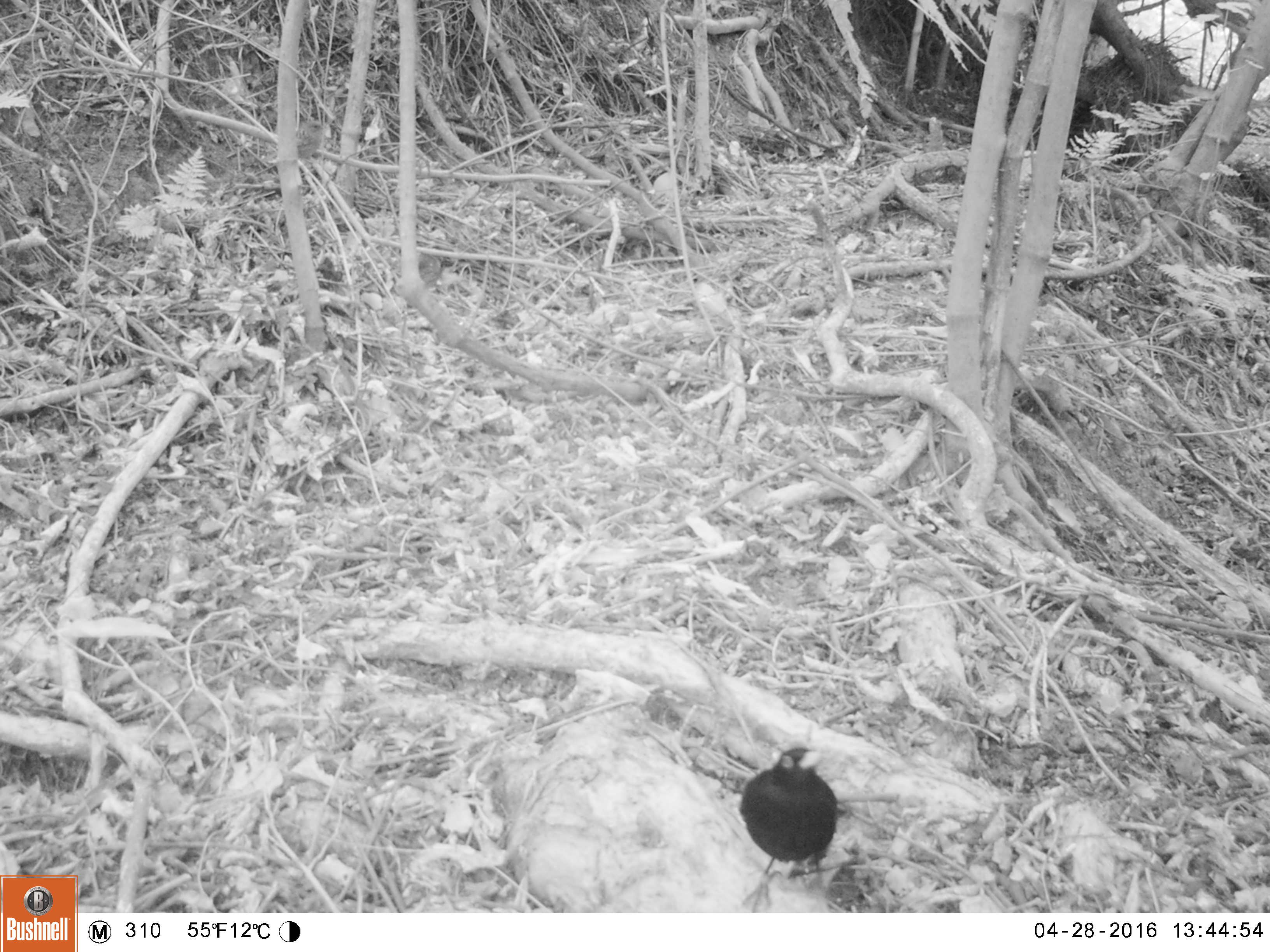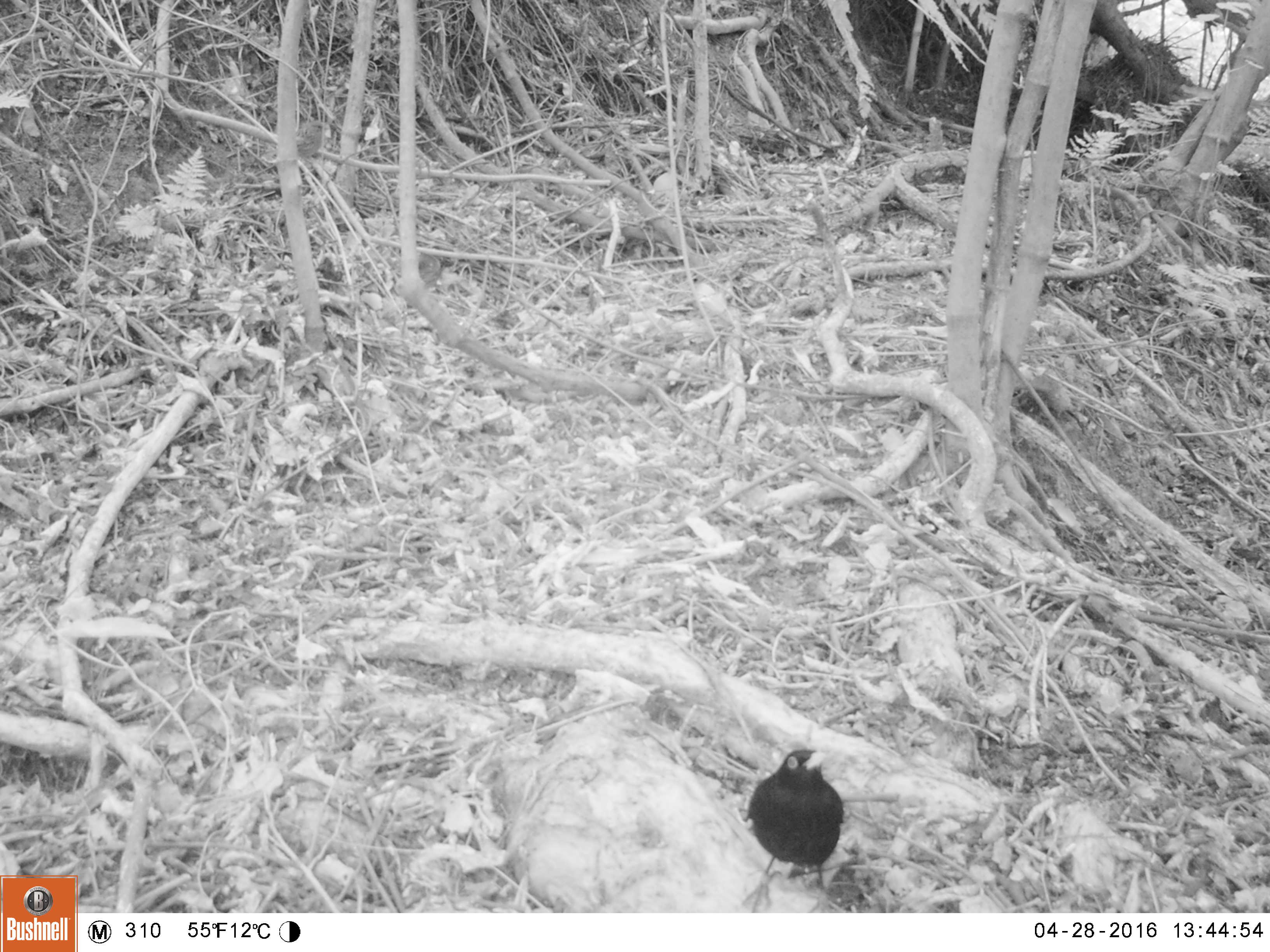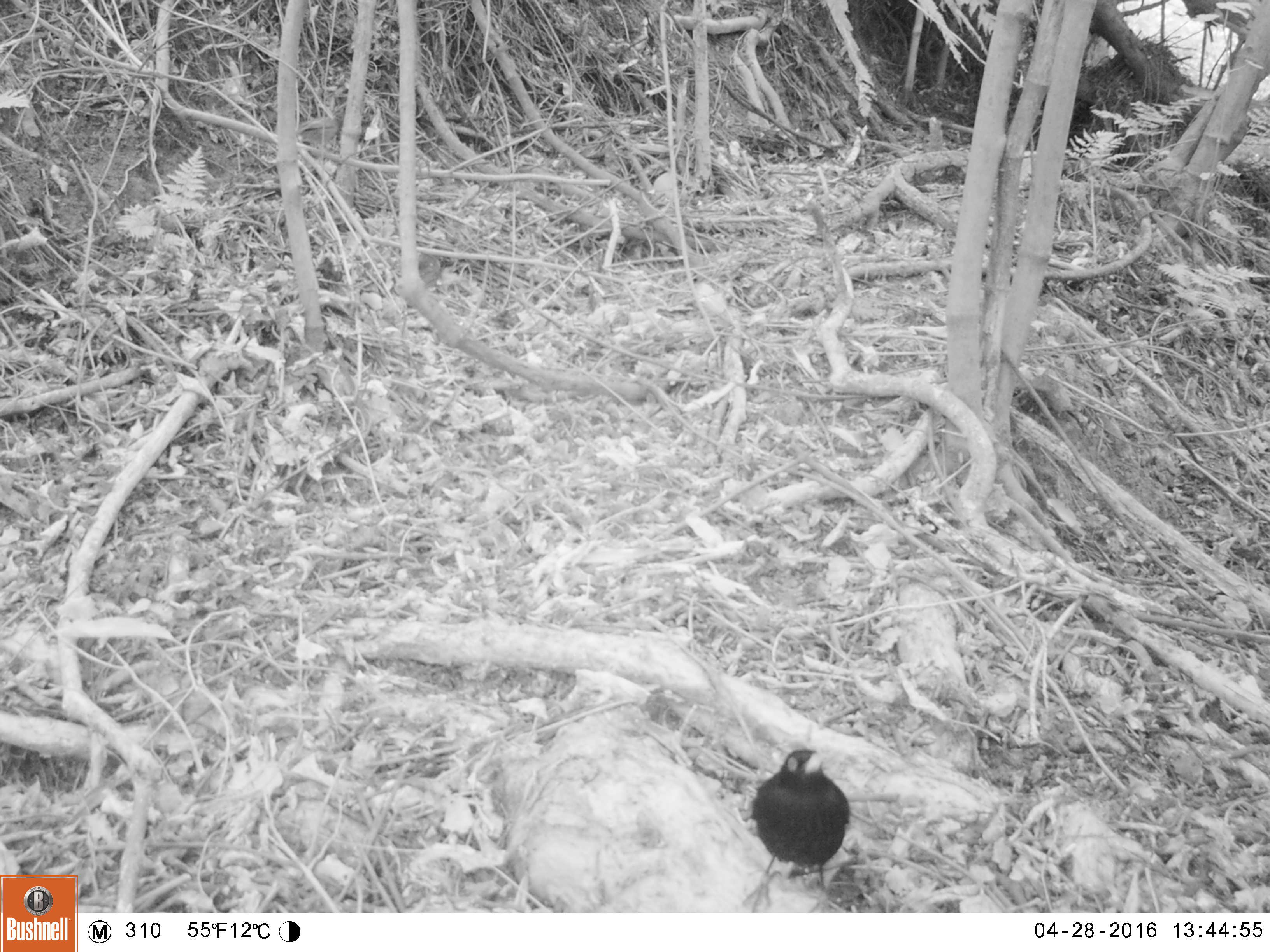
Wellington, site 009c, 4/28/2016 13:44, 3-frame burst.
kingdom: Animalia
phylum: Chordata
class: Aves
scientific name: Aves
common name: bird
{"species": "bird (Aves)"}